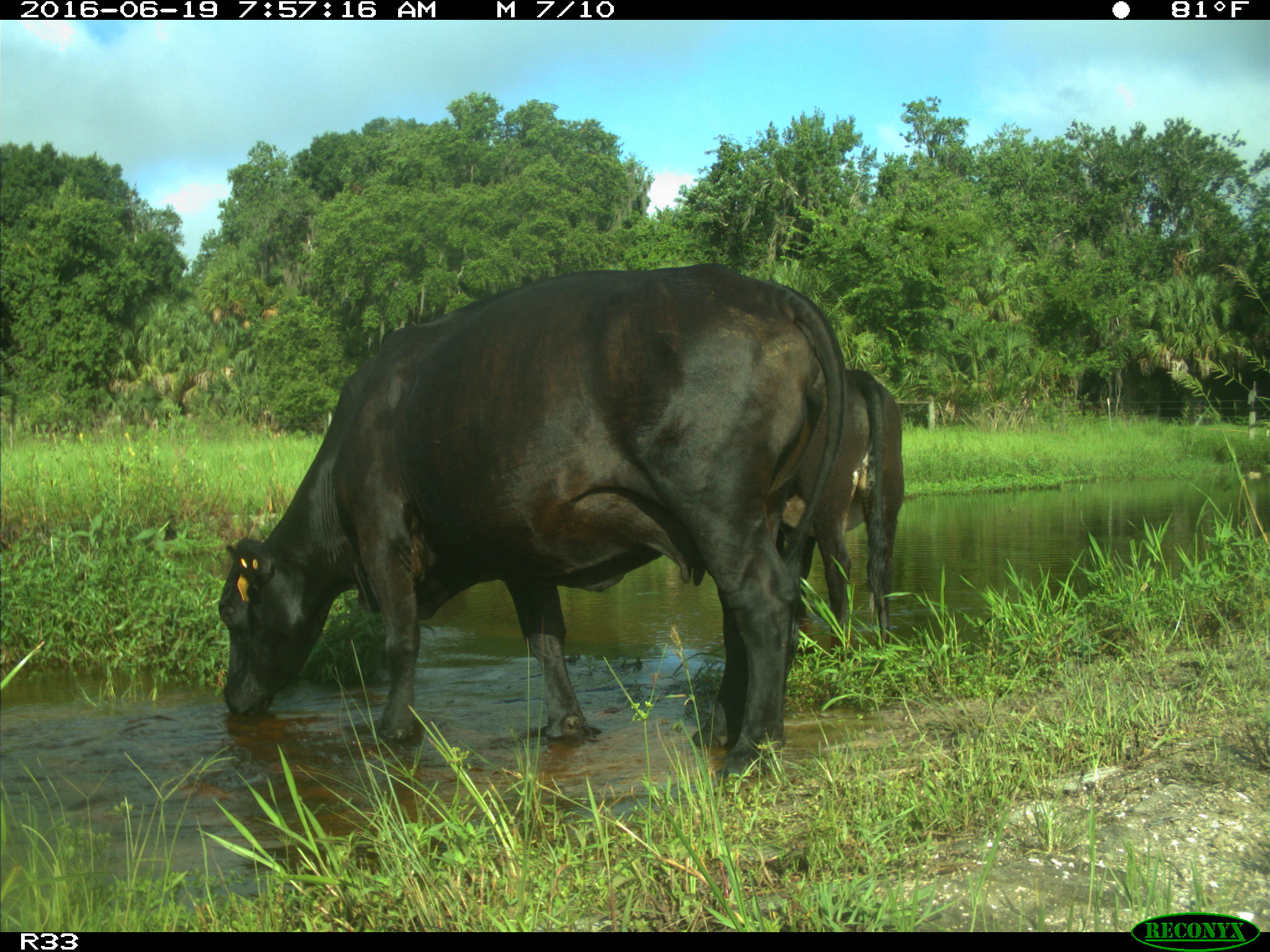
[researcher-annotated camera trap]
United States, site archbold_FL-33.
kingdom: Animalia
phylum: Chordata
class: Mammalia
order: Artiodactyla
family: Bovidae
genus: Bos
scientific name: Bos taurus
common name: domestic cow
Bos taurus (domestic cow).